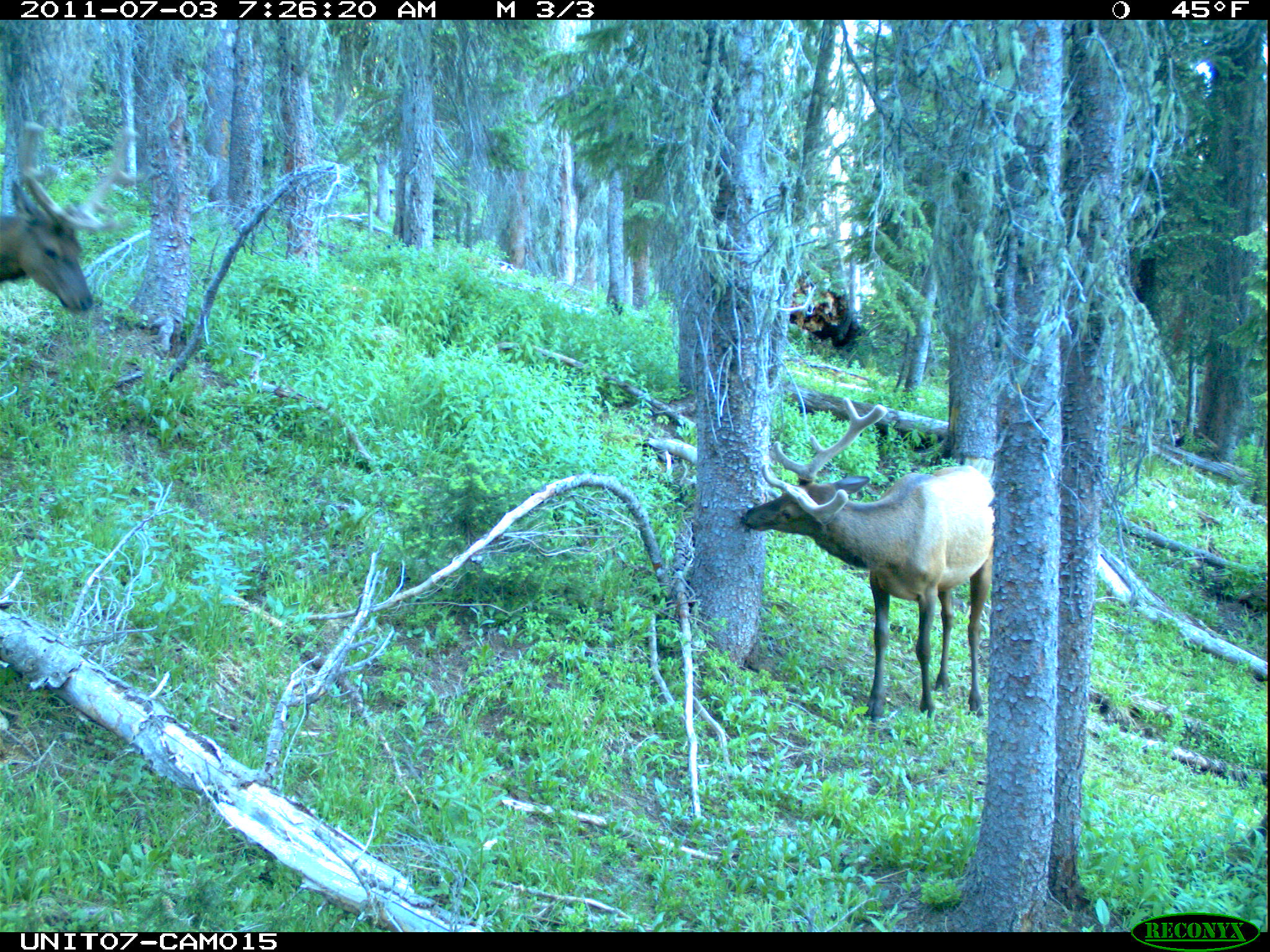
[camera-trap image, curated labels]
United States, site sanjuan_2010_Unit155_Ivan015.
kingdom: Animalia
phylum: Chordata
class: Mammalia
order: Artiodactyla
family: Cervidae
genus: Cervus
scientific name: Cervus elaphus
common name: red deer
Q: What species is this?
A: Cervus elaphus (red deer).